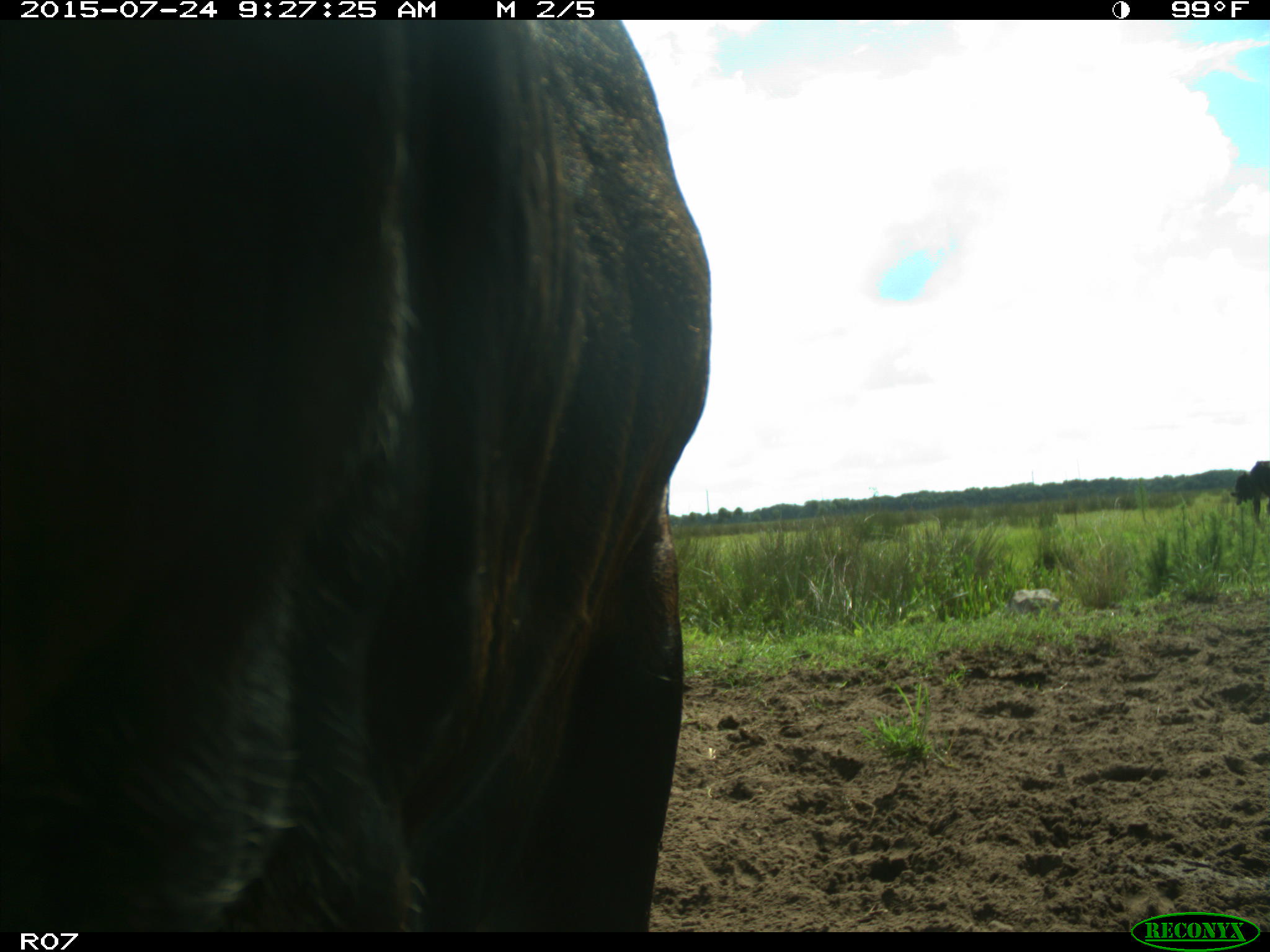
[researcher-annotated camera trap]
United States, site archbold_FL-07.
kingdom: Animalia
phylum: Chordata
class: Mammalia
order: Artiodactyla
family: Bovidae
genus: Bos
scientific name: Bos taurus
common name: domestic cow